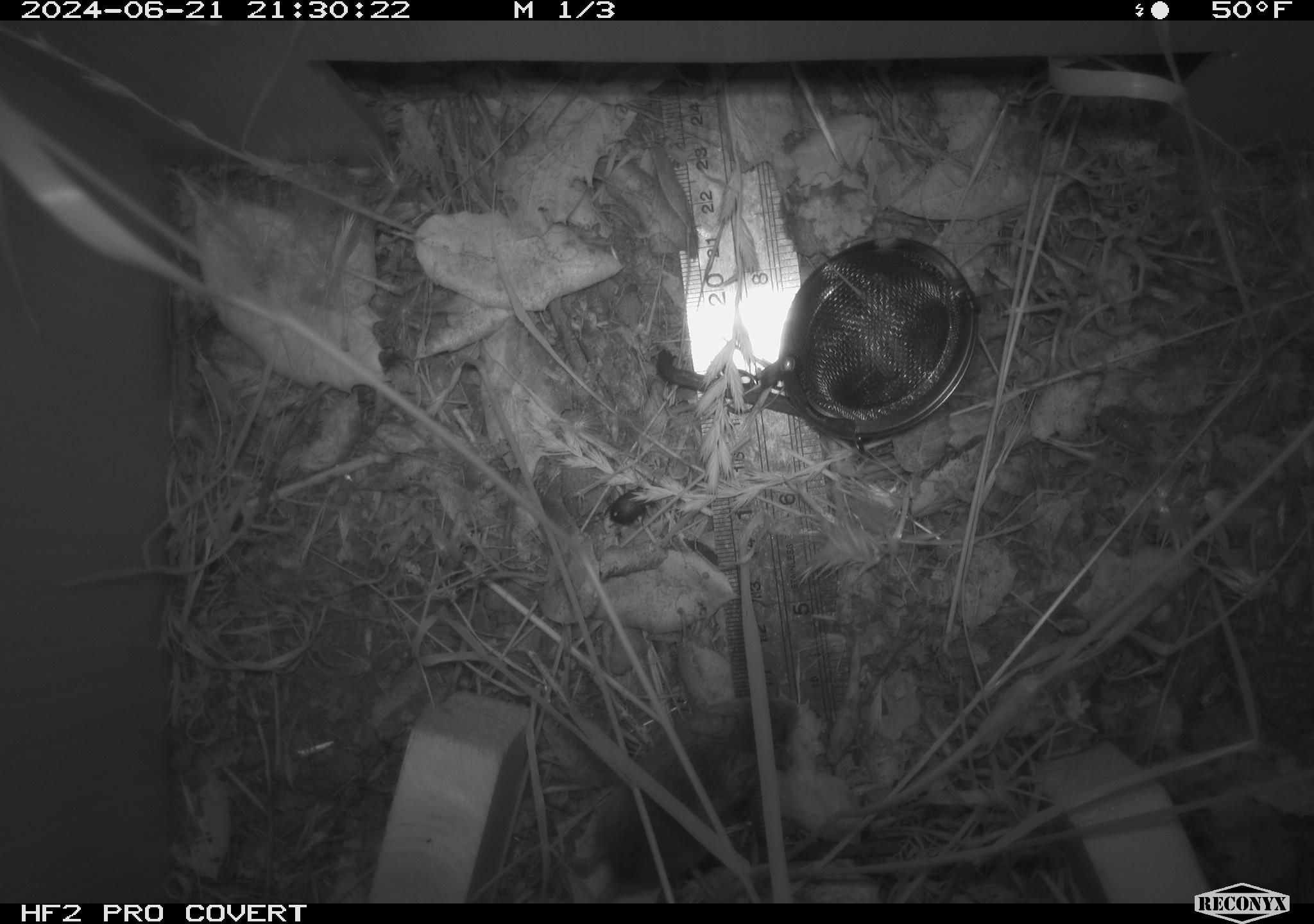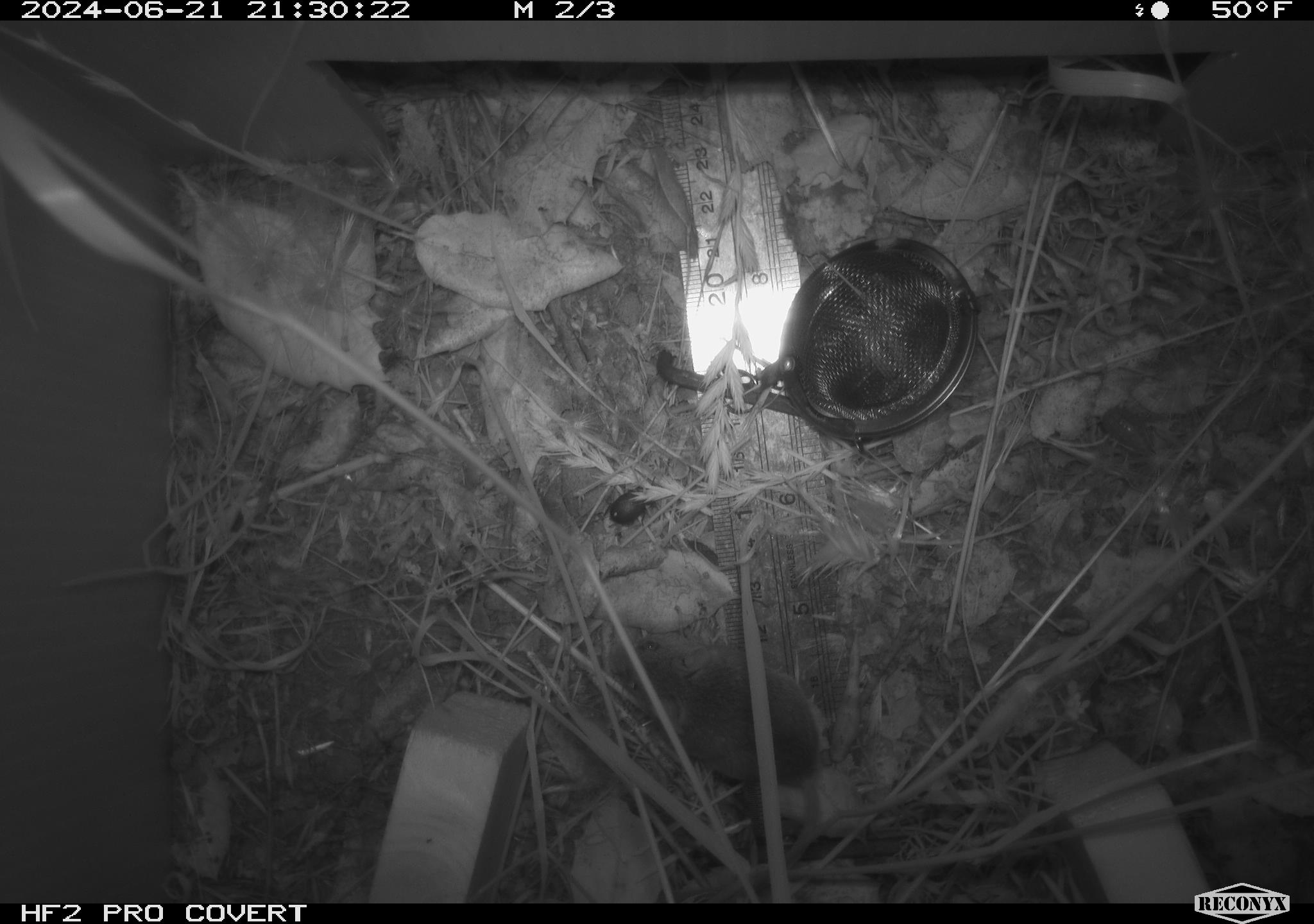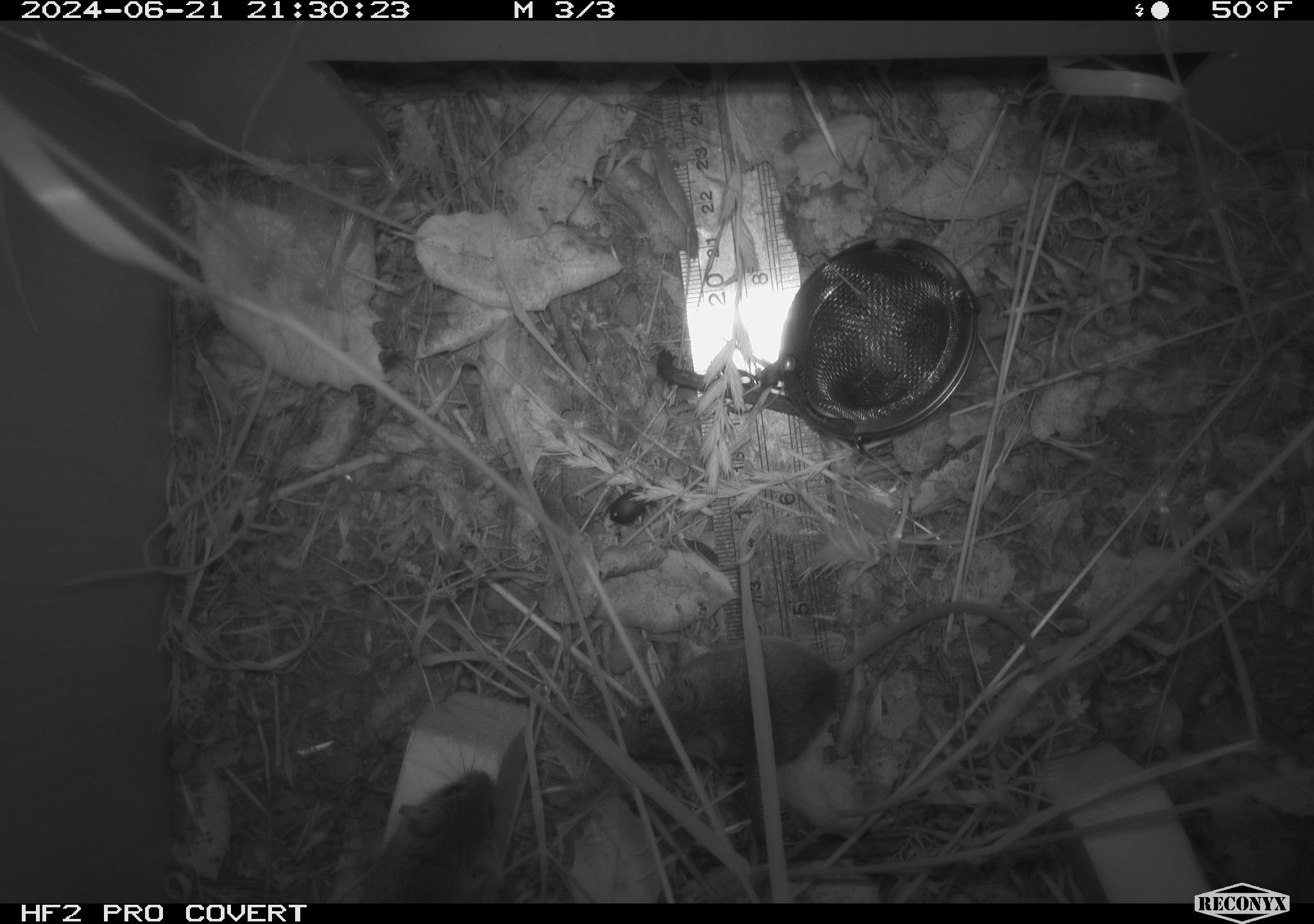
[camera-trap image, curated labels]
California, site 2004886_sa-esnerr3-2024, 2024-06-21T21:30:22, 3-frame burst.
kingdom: Animalia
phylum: Chordata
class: Mammalia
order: Rodentia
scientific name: Rodentia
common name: rodent